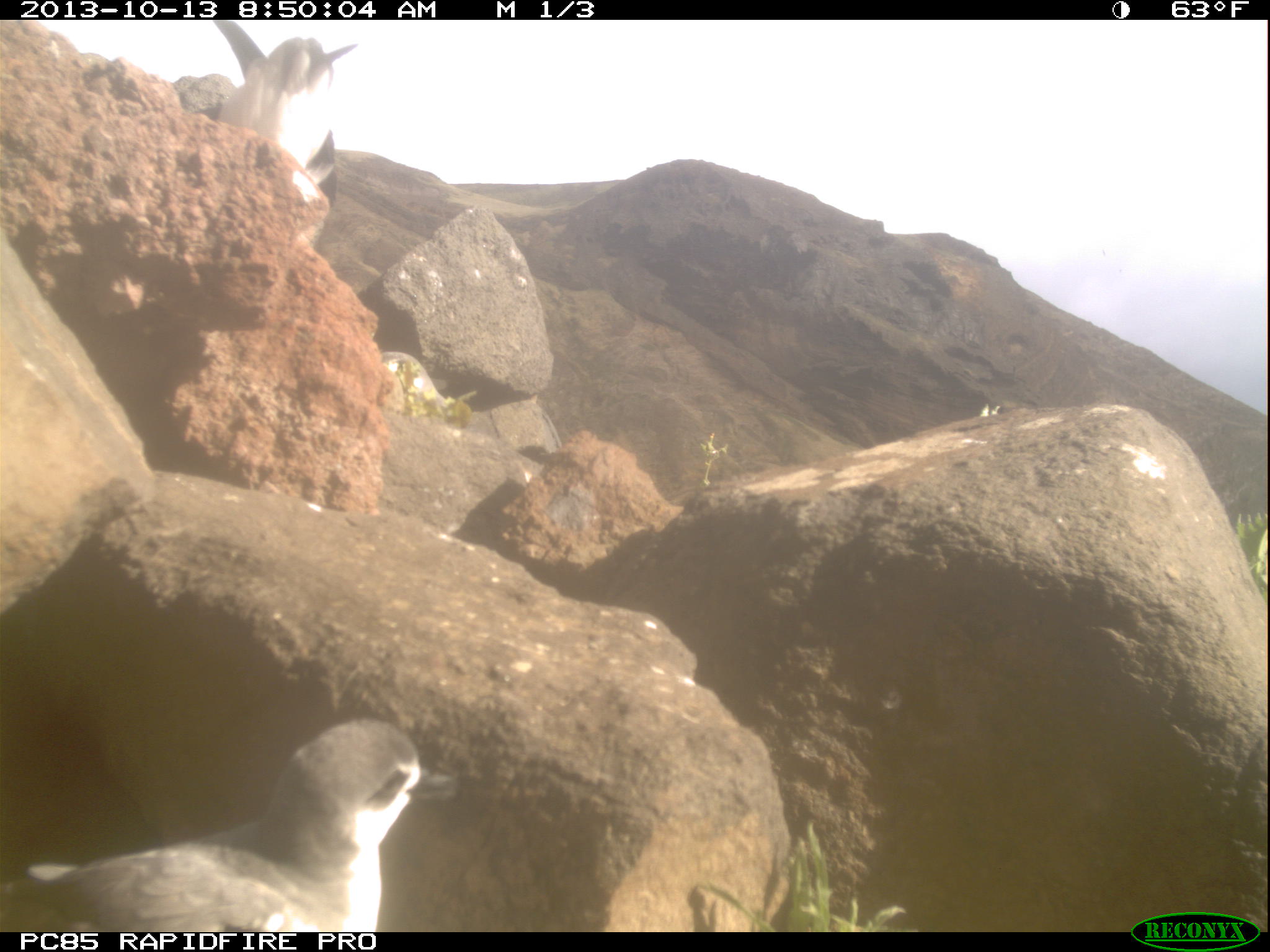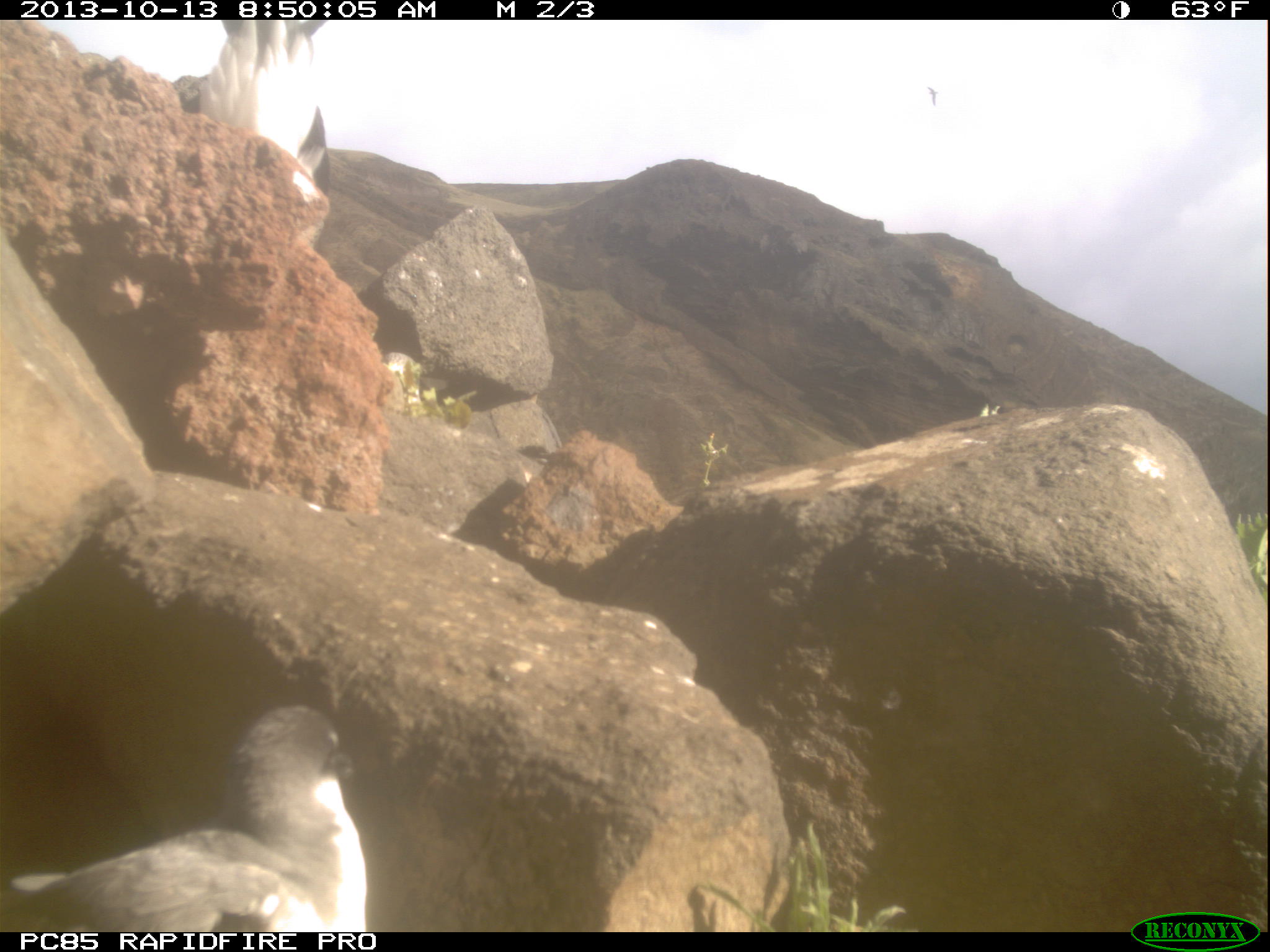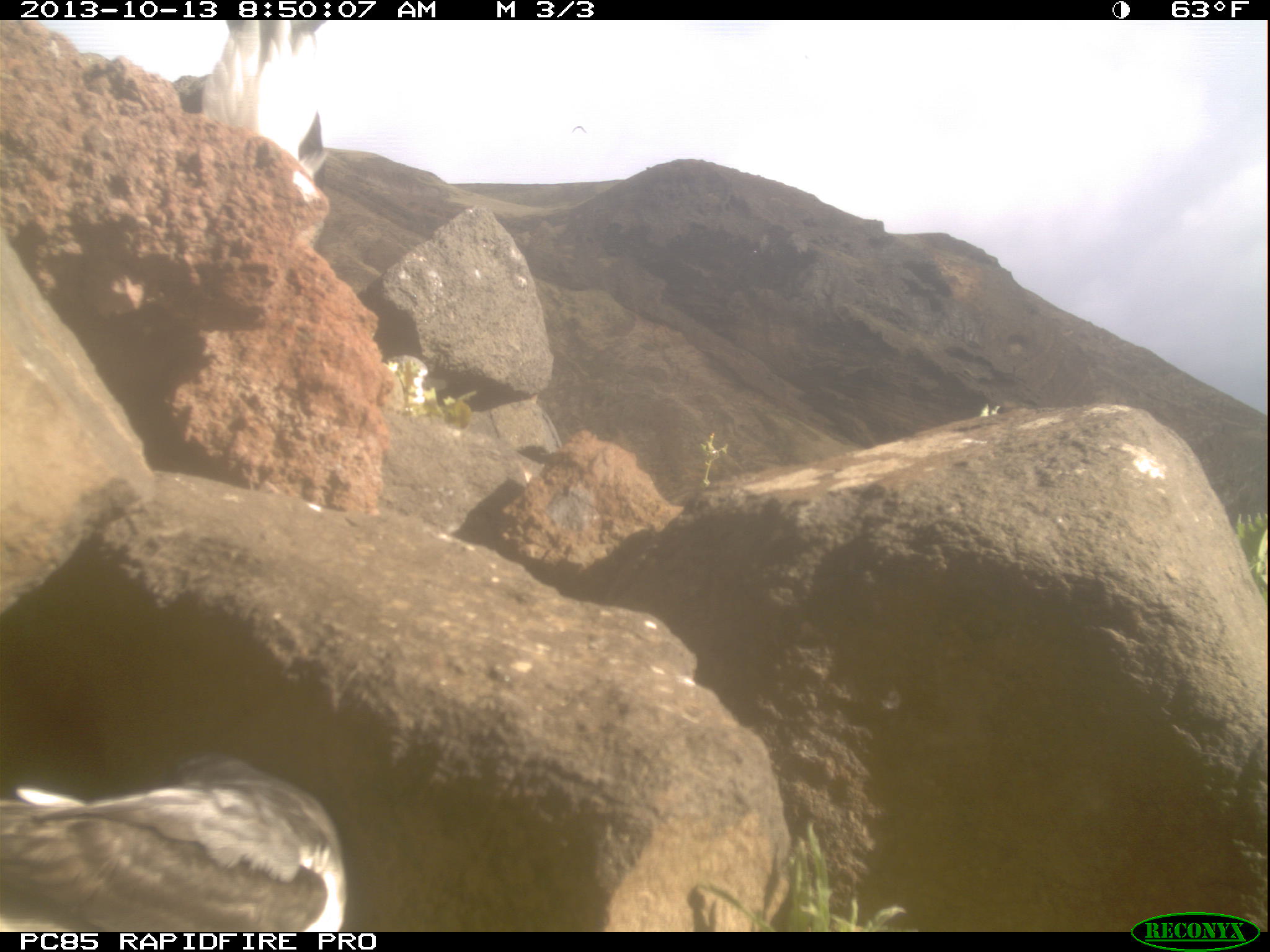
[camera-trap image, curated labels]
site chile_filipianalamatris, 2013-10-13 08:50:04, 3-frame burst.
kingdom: Animalia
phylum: Chordata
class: Aves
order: Procellariiformes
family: Procellariidae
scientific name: Procellariidae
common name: petrel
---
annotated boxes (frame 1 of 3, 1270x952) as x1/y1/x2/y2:
petrel: 3/719/423/935; 202/21/358/220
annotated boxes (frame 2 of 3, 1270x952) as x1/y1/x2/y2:
petrel: 3/700/364/933; 177/18/326/212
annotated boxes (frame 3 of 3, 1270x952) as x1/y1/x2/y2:
petrel: 1/746/347/930; 196/21/322/184